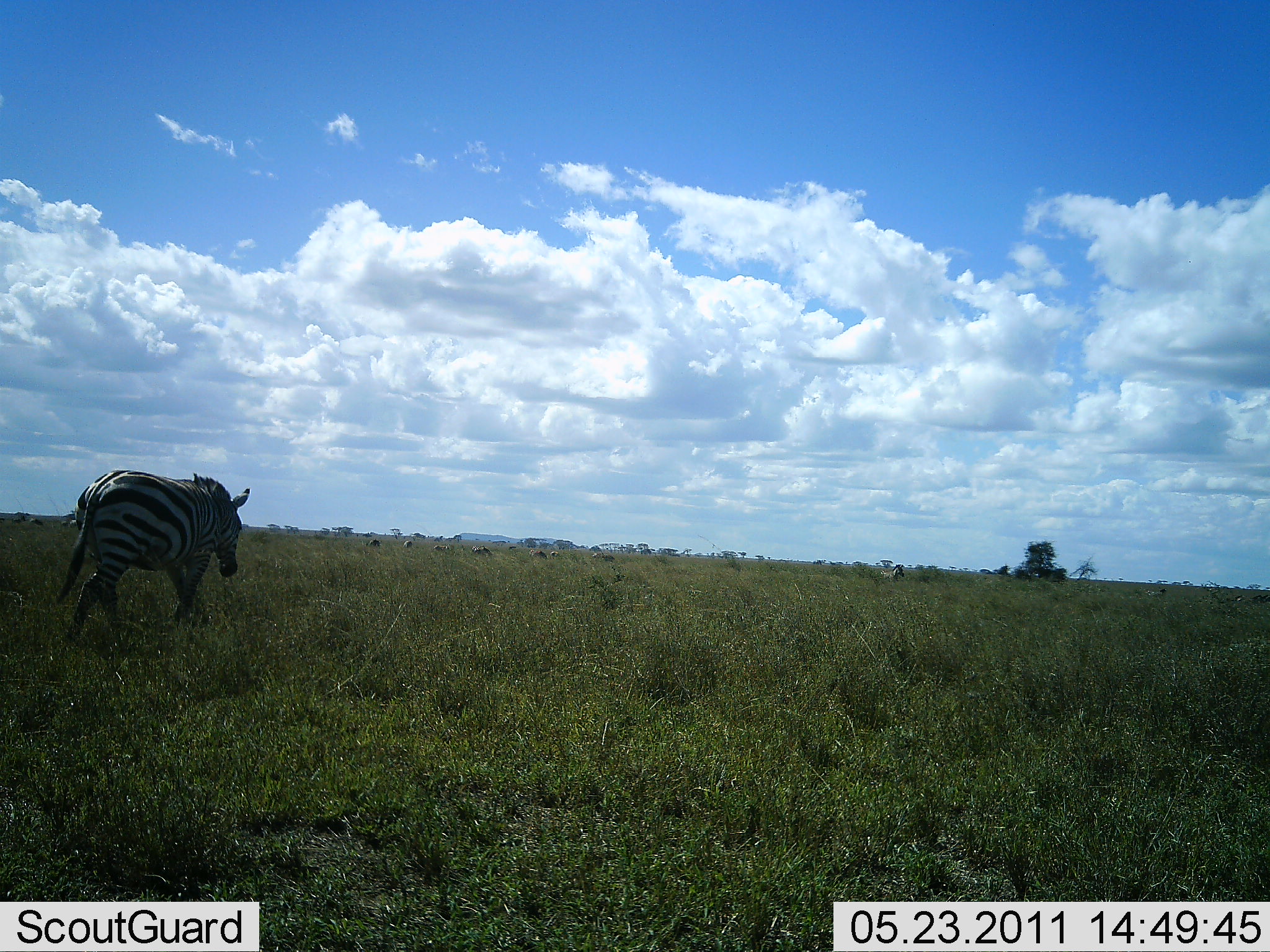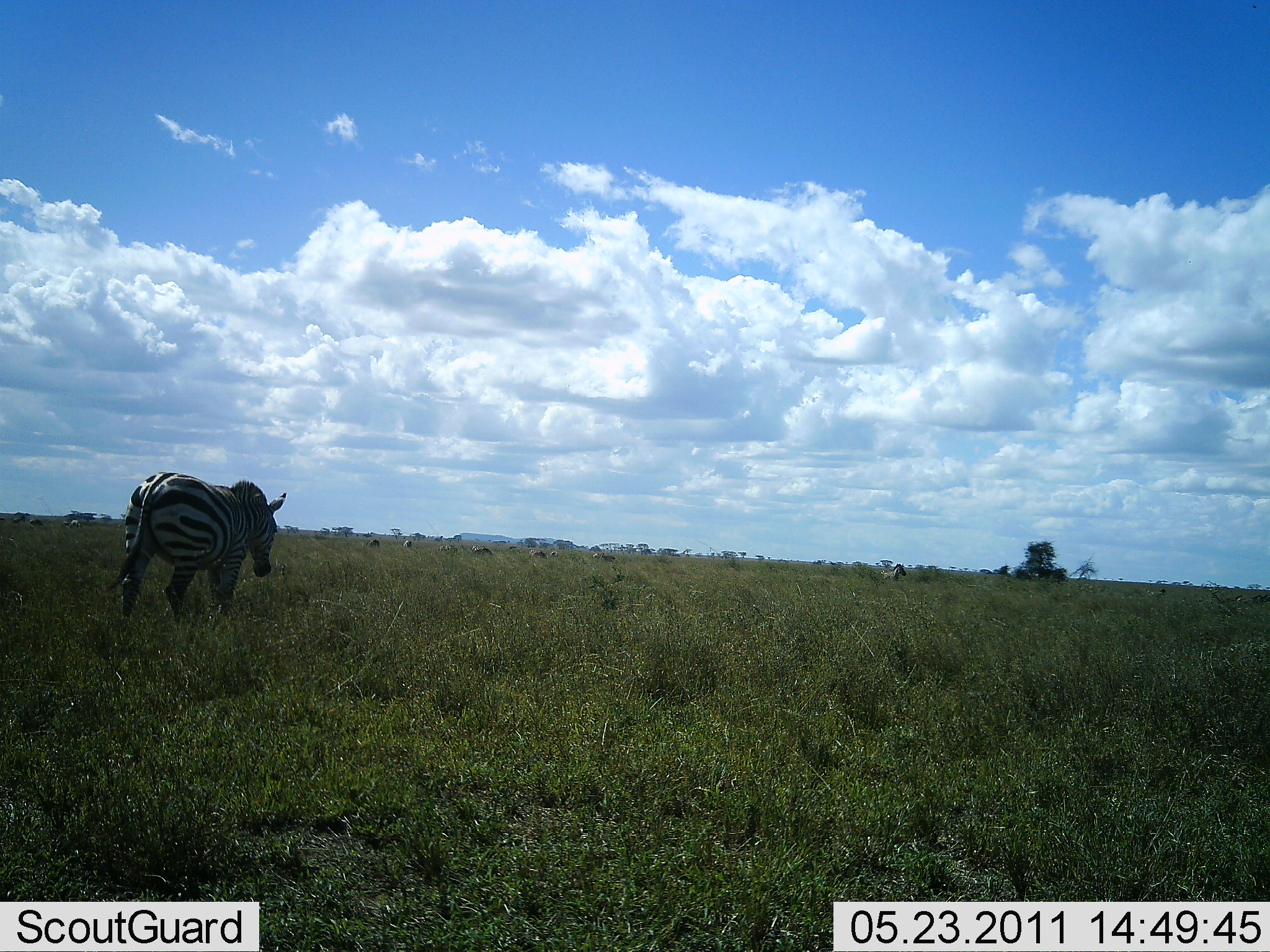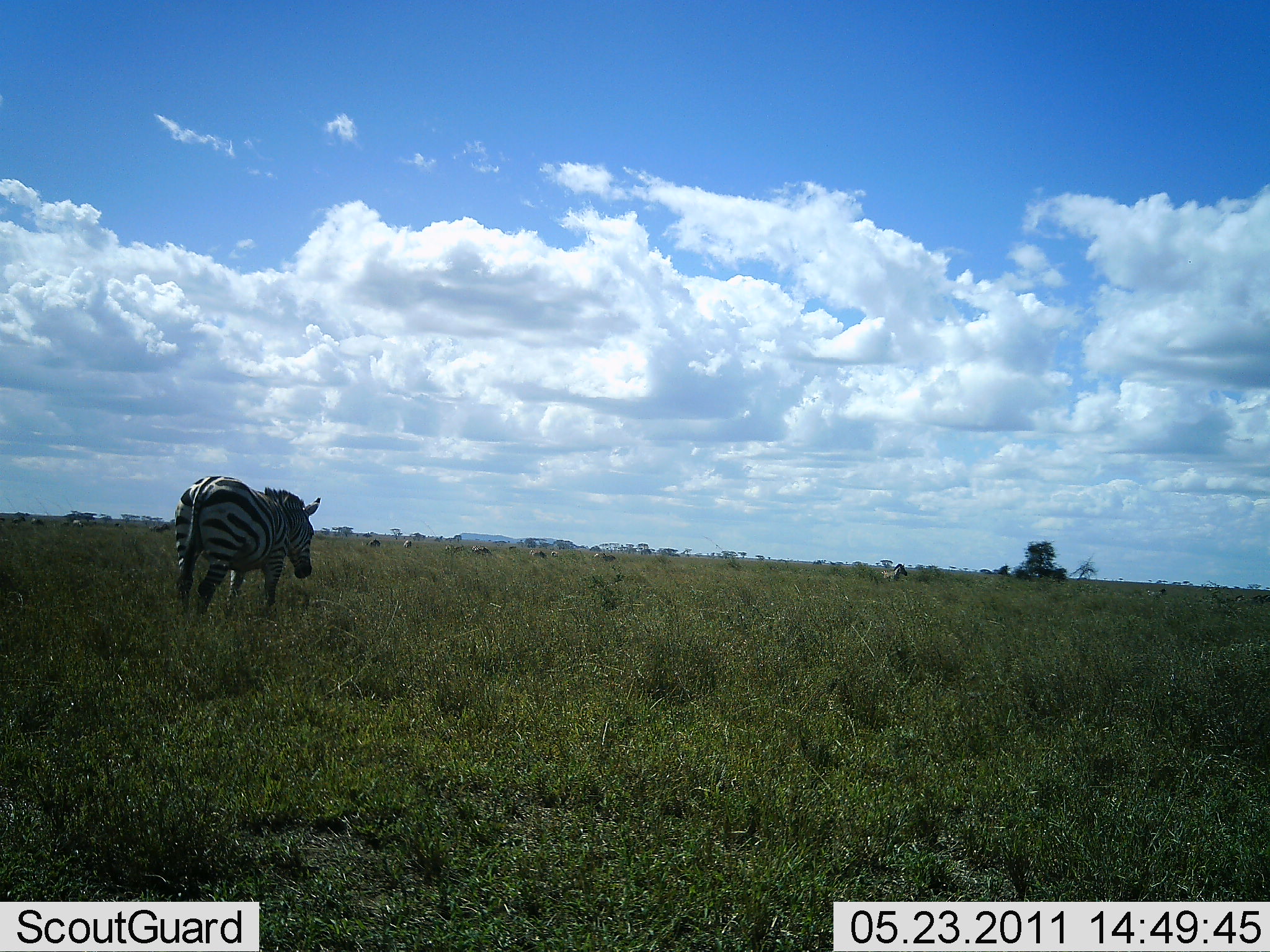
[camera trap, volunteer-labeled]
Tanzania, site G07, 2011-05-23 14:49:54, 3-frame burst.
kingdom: Animalia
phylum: Chordata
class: Mammalia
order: Perissodactyla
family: Equidae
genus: Equus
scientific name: Equus quagga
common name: plains zebra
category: zebra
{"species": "zebra (plains zebra) (Equus quagga)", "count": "1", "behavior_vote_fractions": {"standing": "8%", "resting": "0%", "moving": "92%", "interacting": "0%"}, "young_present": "0%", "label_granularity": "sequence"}